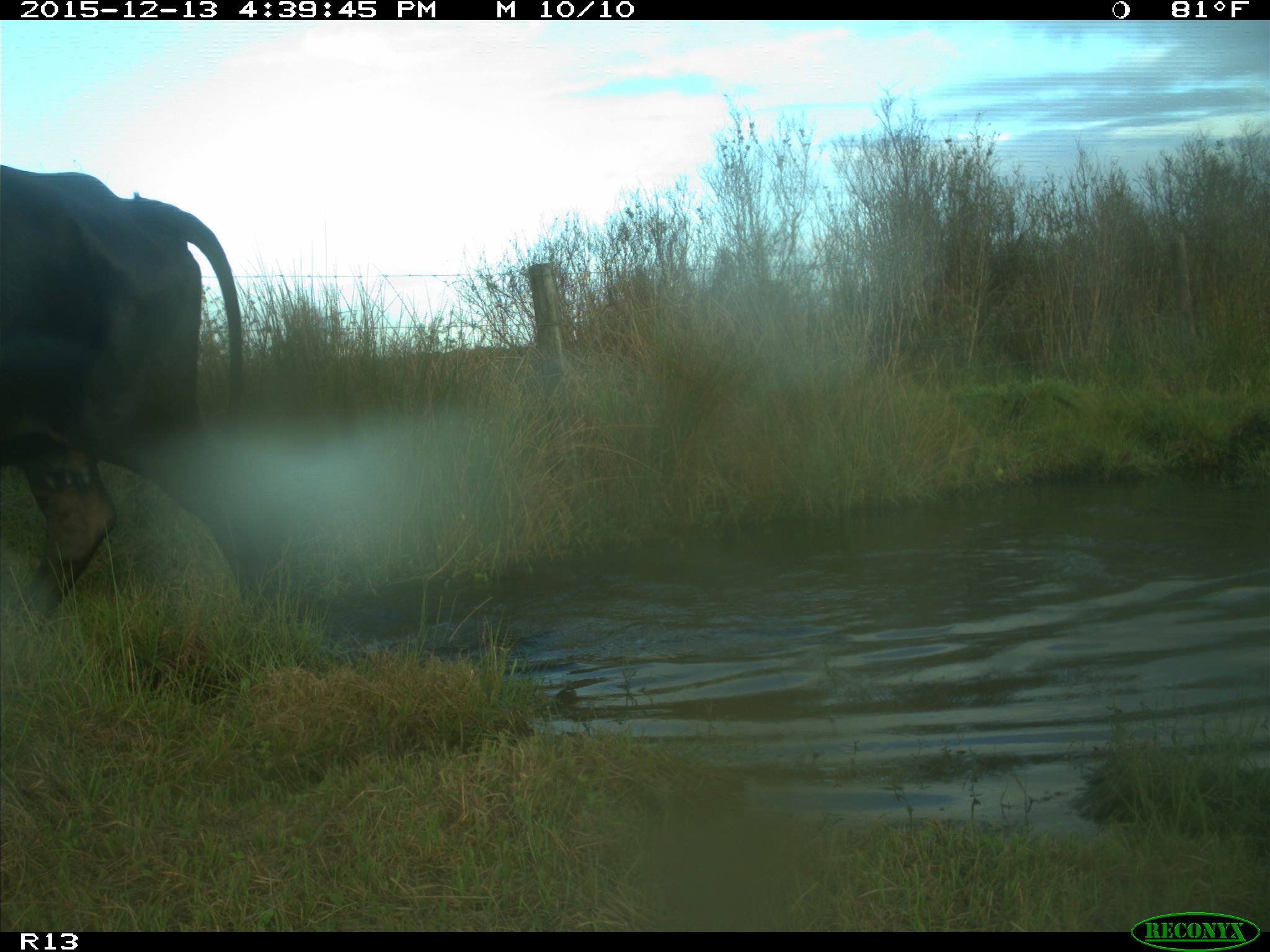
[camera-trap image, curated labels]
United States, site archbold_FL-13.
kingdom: Animalia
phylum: Chordata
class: Mammalia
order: Artiodactyla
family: Bovidae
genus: Bos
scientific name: Bos taurus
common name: domestic cow